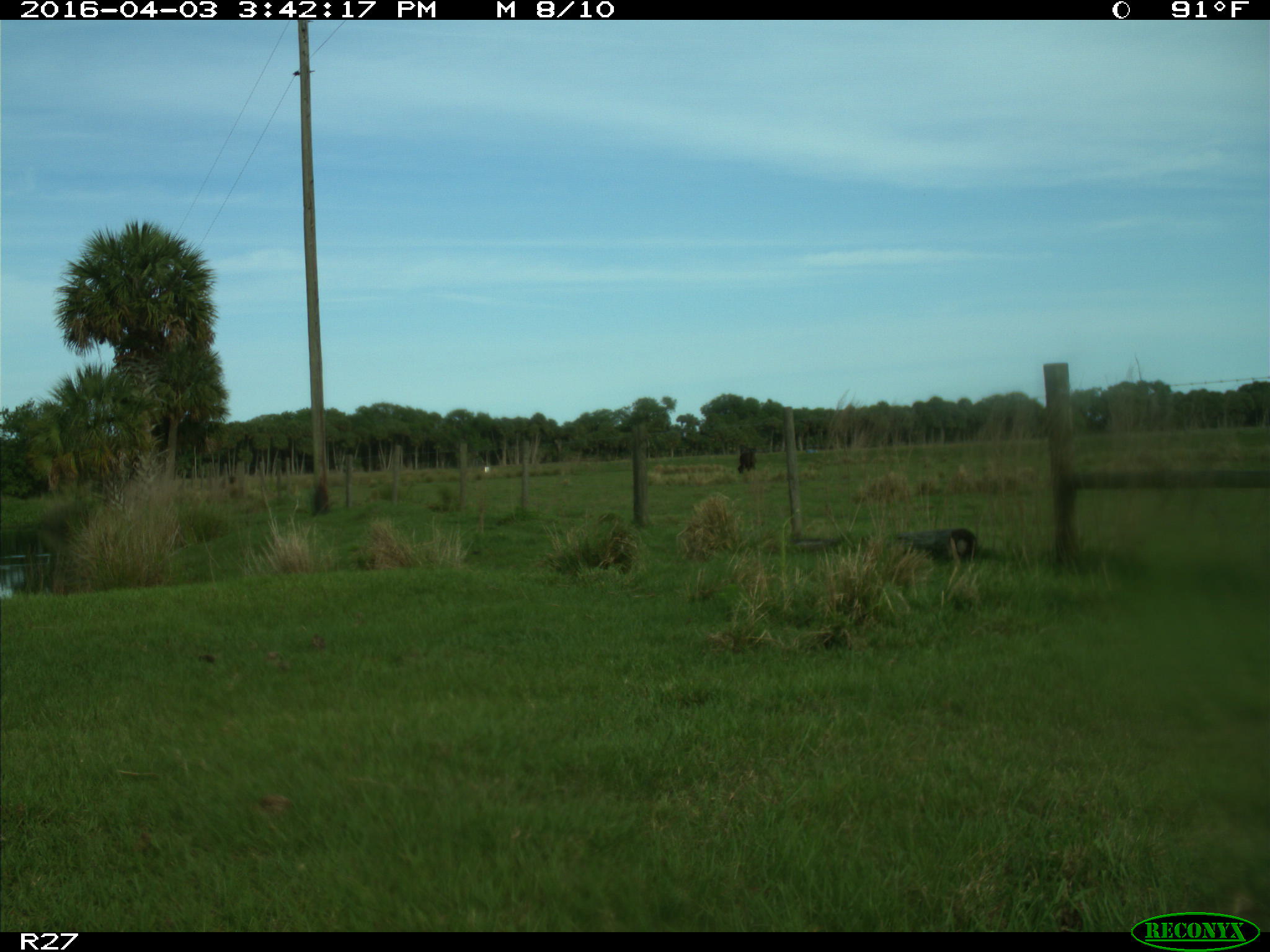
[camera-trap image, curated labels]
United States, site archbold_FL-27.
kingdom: Animalia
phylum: Chordata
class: Mammalia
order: Artiodactyla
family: Bovidae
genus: Bos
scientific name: Bos taurus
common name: domestic cow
Bos taurus (domestic cow).